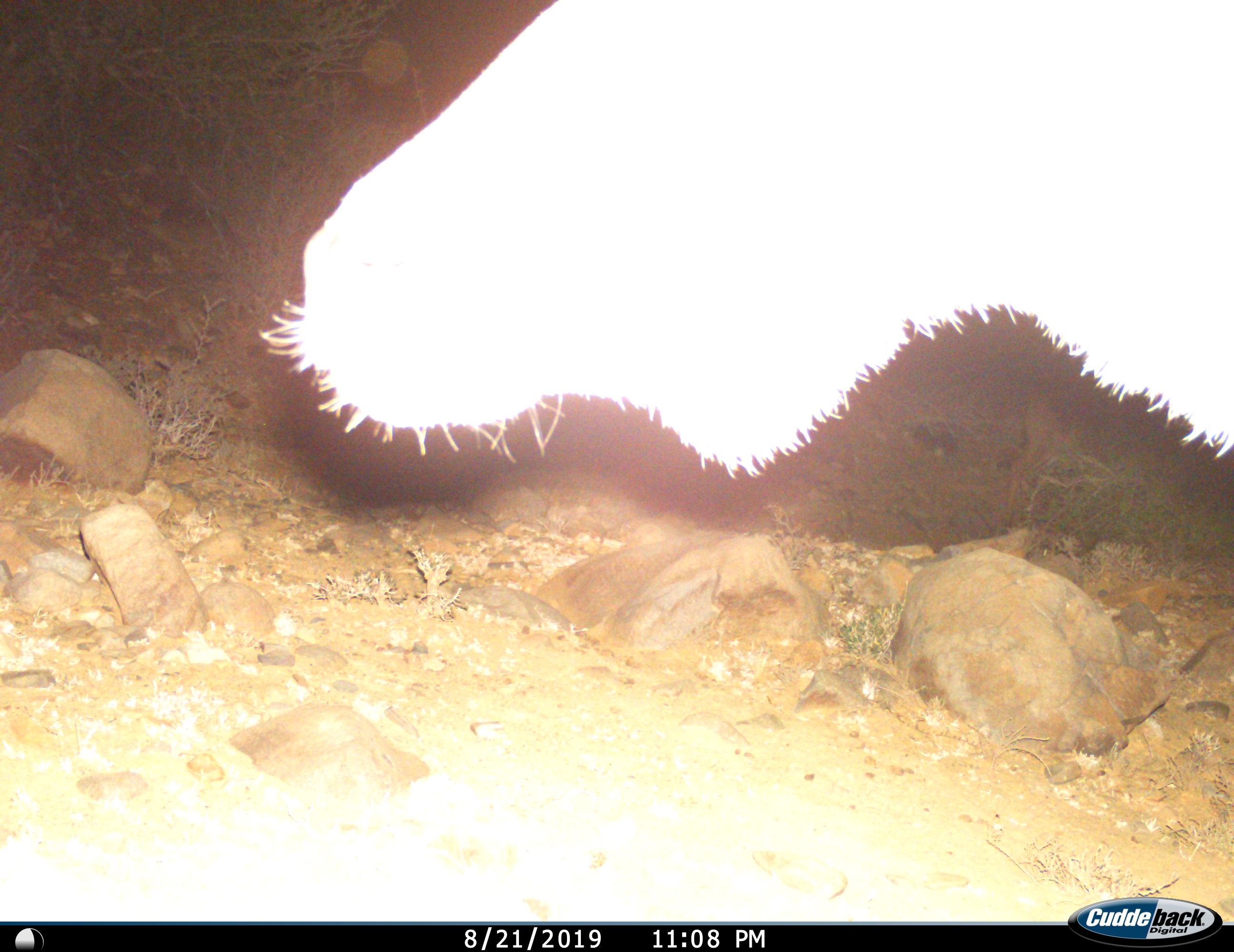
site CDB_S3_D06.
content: unidentified animal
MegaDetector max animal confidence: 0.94